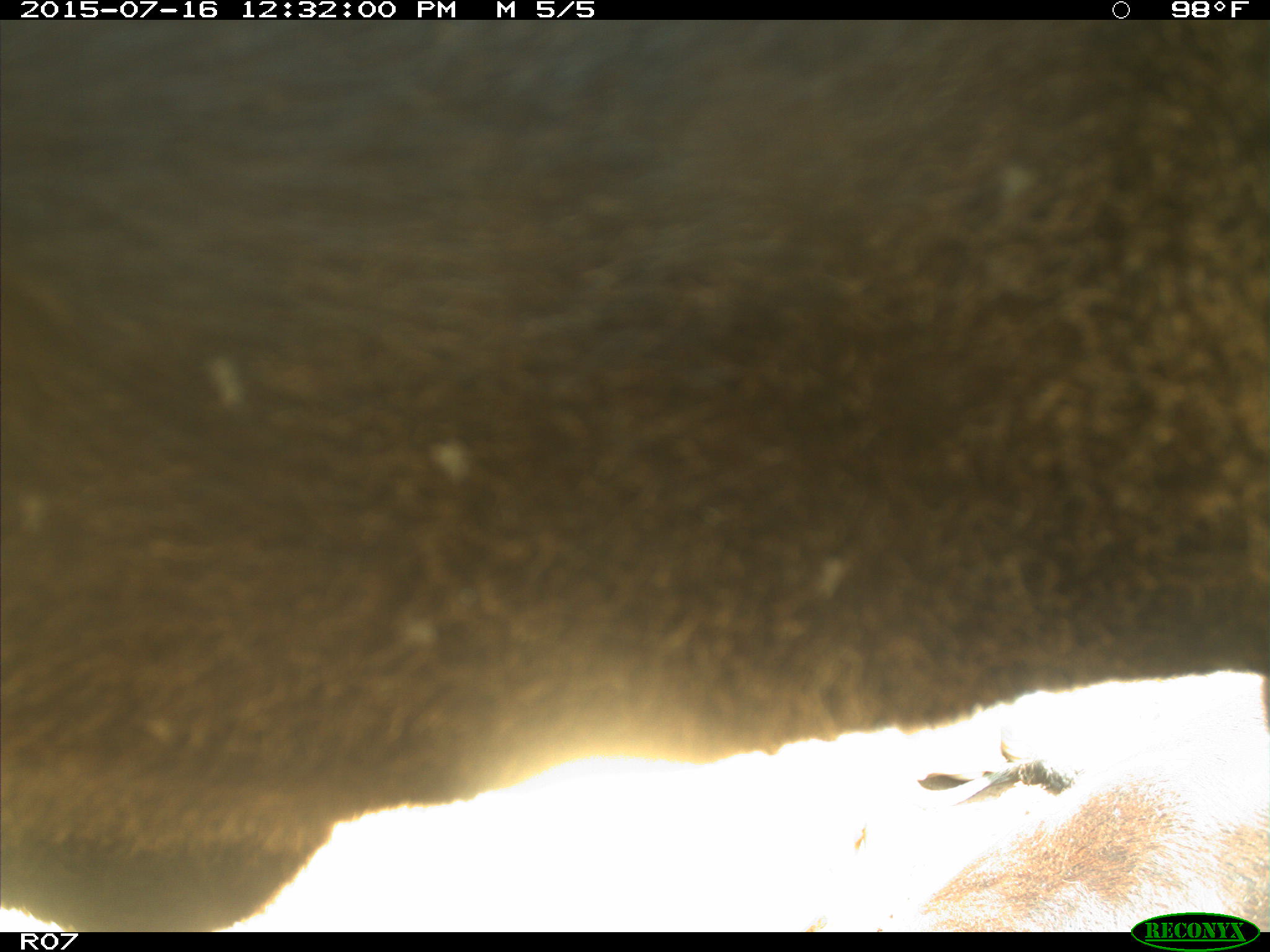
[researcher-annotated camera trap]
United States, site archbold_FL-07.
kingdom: Animalia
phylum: Chordata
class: Mammalia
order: Artiodactyla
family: Bovidae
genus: Bos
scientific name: Bos taurus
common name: domestic cow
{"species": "Bos taurus (domestic cow)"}